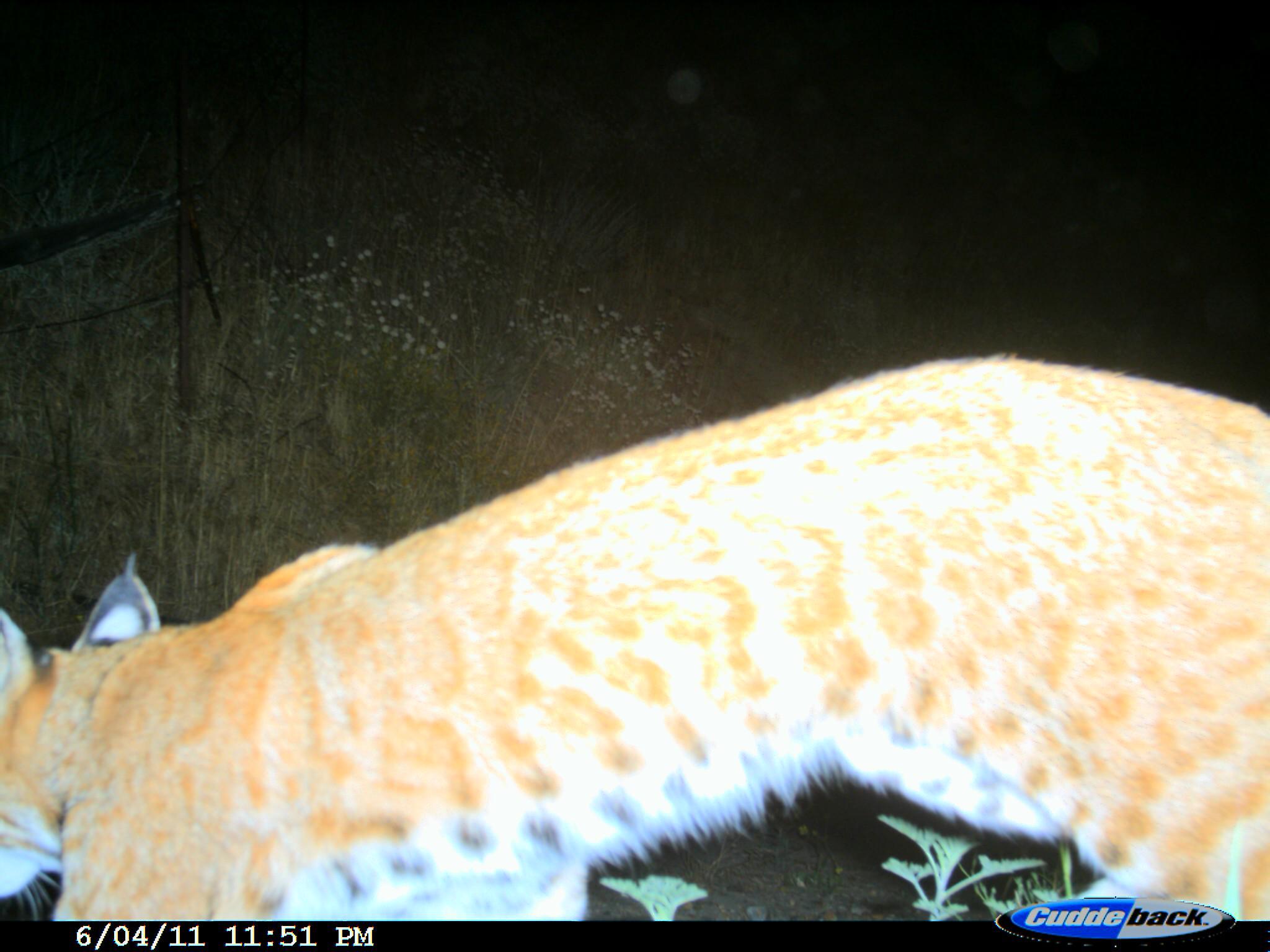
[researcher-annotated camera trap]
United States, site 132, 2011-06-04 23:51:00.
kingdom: Animalia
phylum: Chordata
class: Mammalia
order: Carnivora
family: Felidae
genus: Lynx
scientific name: Lynx rufus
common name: bobcat